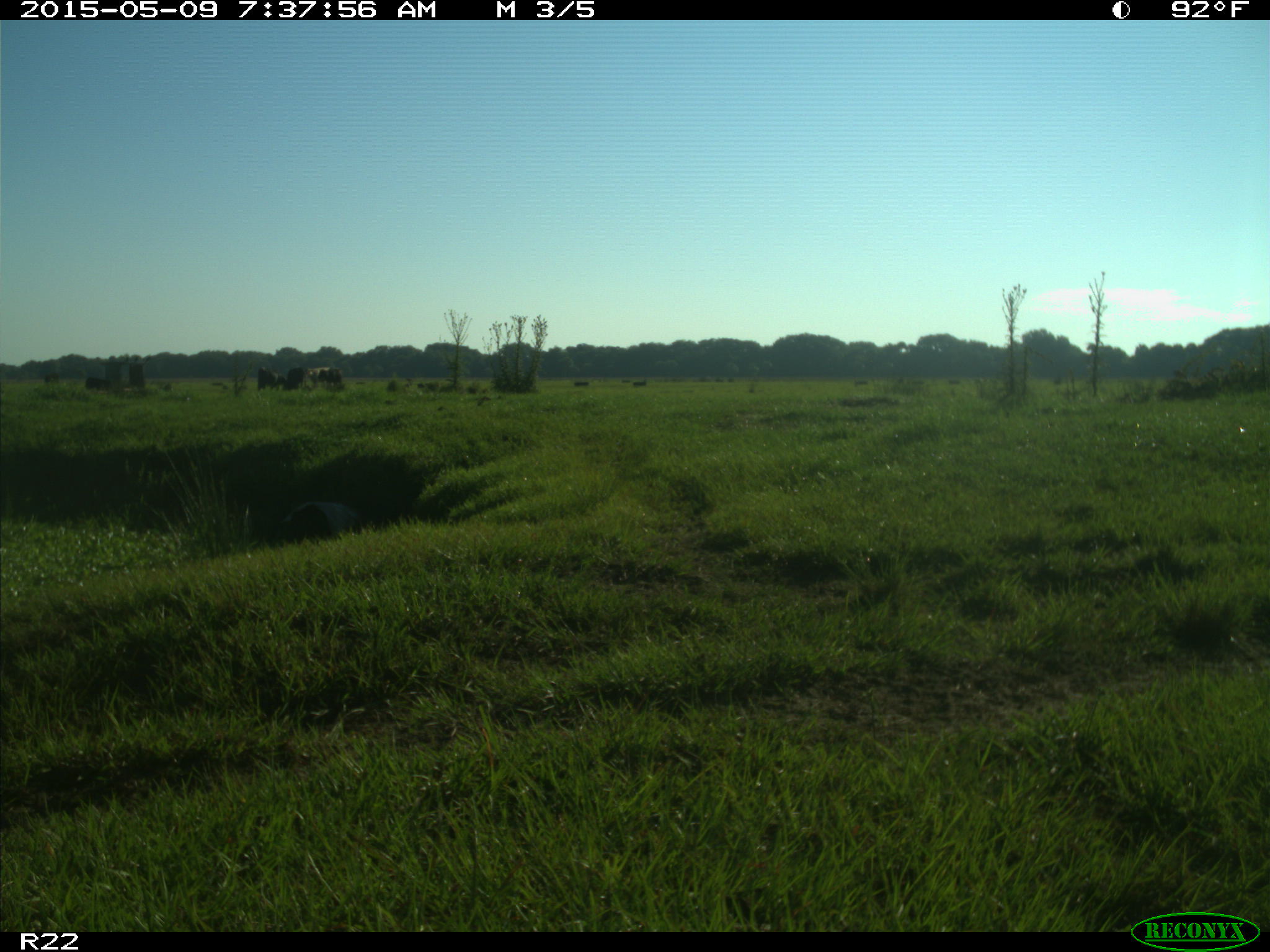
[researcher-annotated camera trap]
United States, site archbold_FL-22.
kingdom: Animalia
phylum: Chordata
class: Mammalia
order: Artiodactyla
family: Bovidae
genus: Bos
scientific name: Bos taurus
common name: domestic cow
Bos taurus (domestic cow).